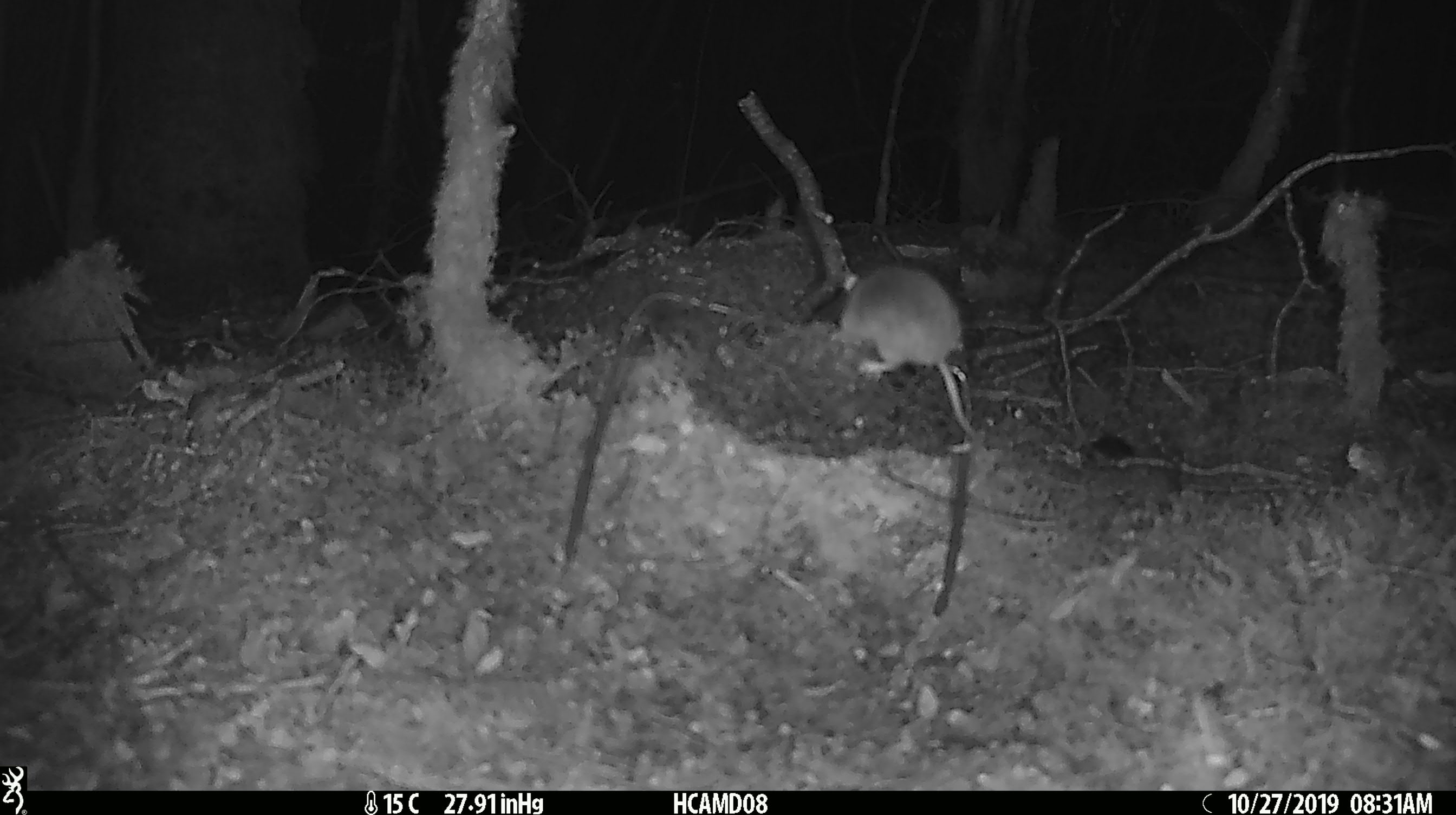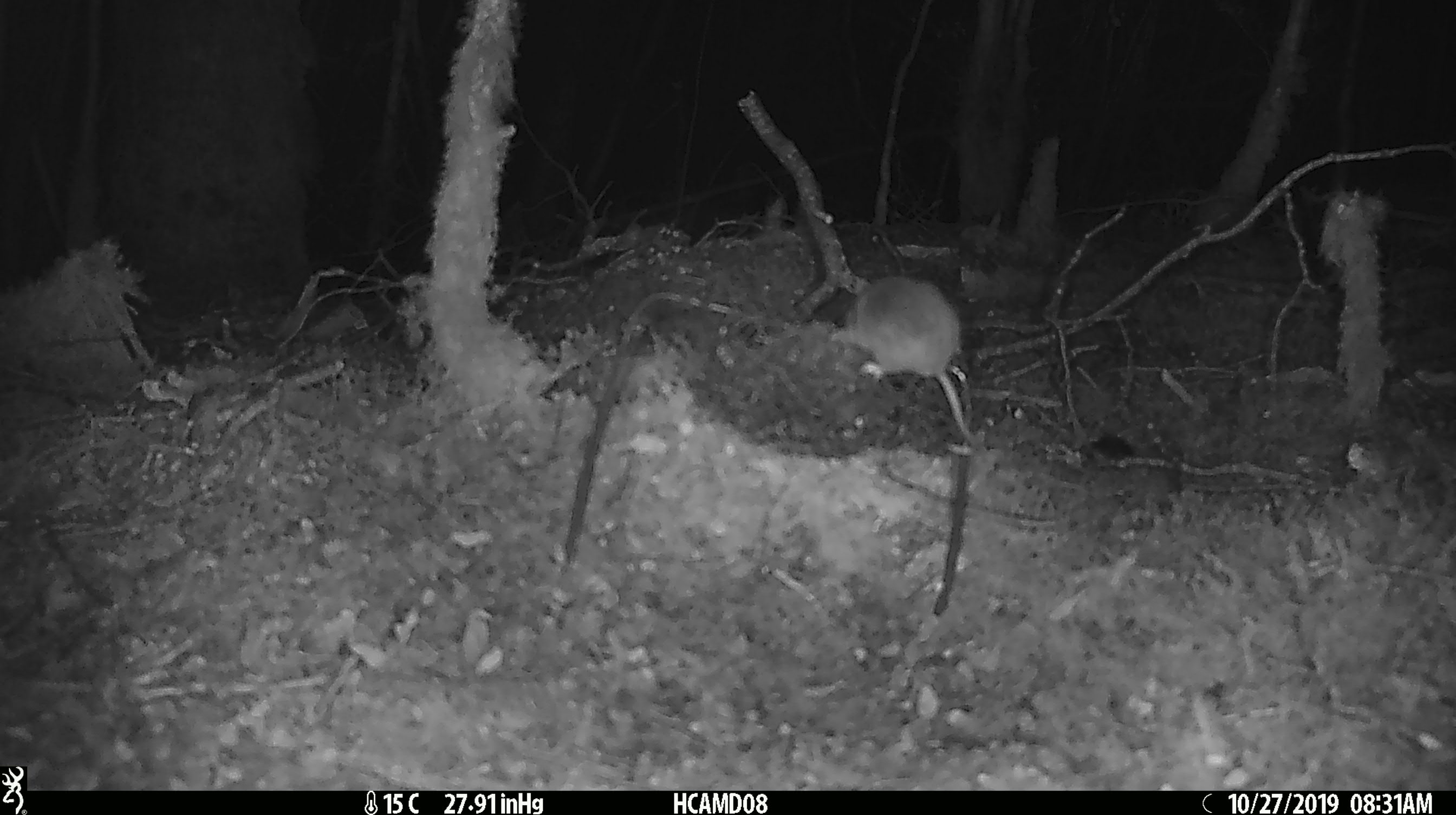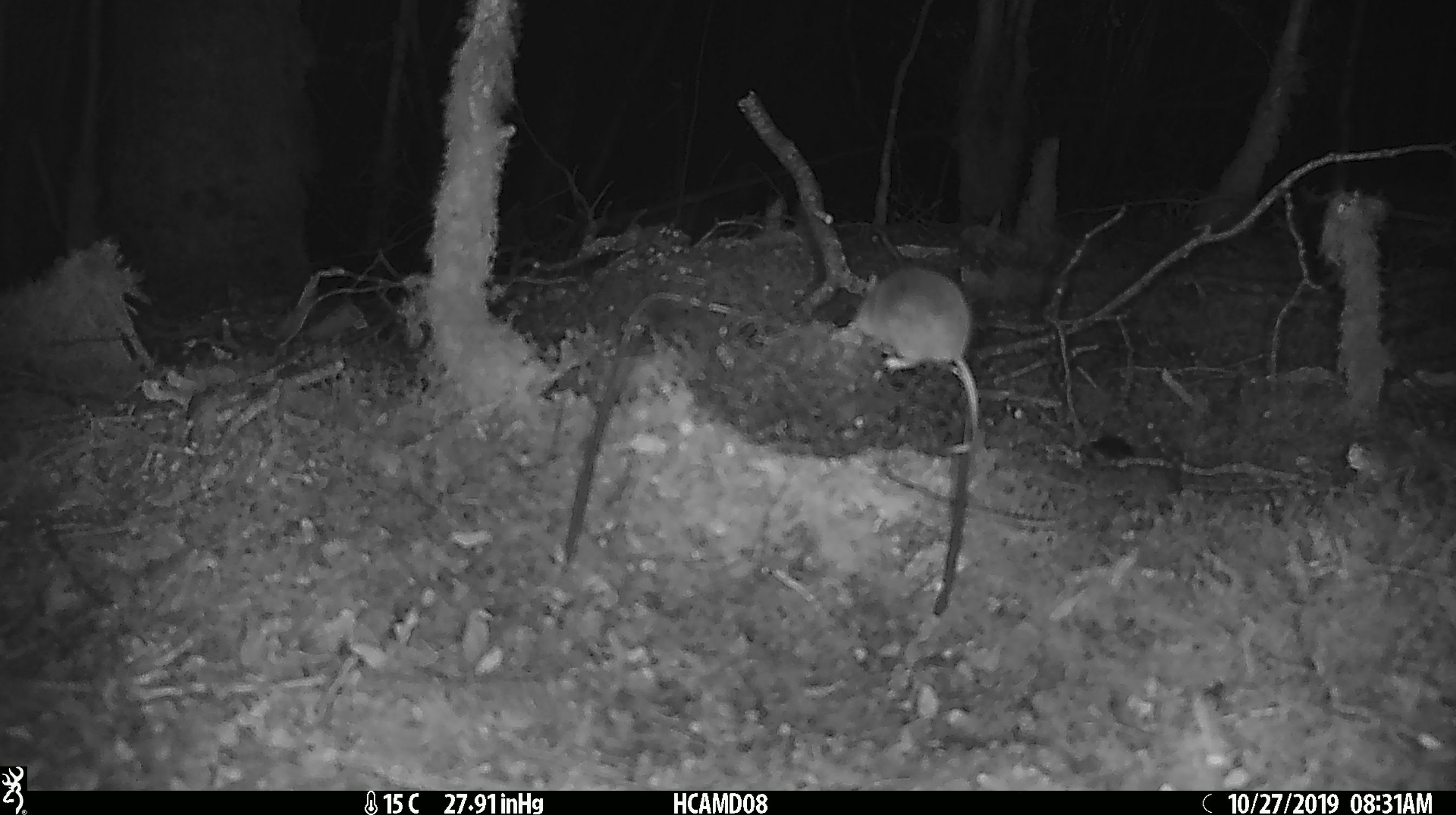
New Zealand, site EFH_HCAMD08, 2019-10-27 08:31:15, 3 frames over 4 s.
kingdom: Animalia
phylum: Chordata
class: Mammalia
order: Rodentia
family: Muridae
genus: Mus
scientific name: Mus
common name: mouse